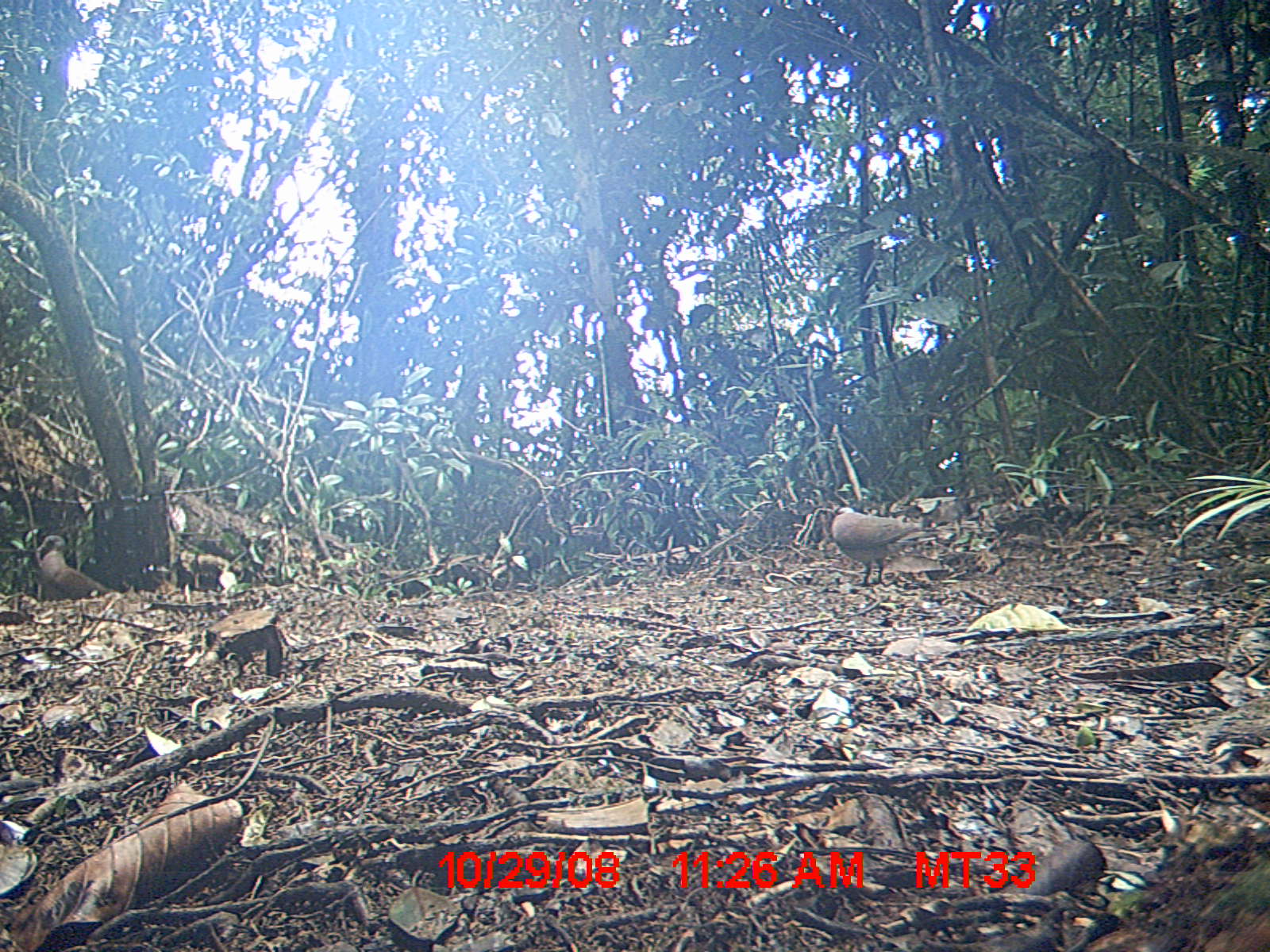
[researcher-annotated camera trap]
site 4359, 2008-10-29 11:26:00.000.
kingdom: Animalia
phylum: Chordata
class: Aves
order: Columbiformes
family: Columbidae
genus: Streptopelia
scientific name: Streptopelia picturata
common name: madagascar turtle-dove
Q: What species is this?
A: Streptopelia picturata (madagascar turtle-dove).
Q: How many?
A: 2.